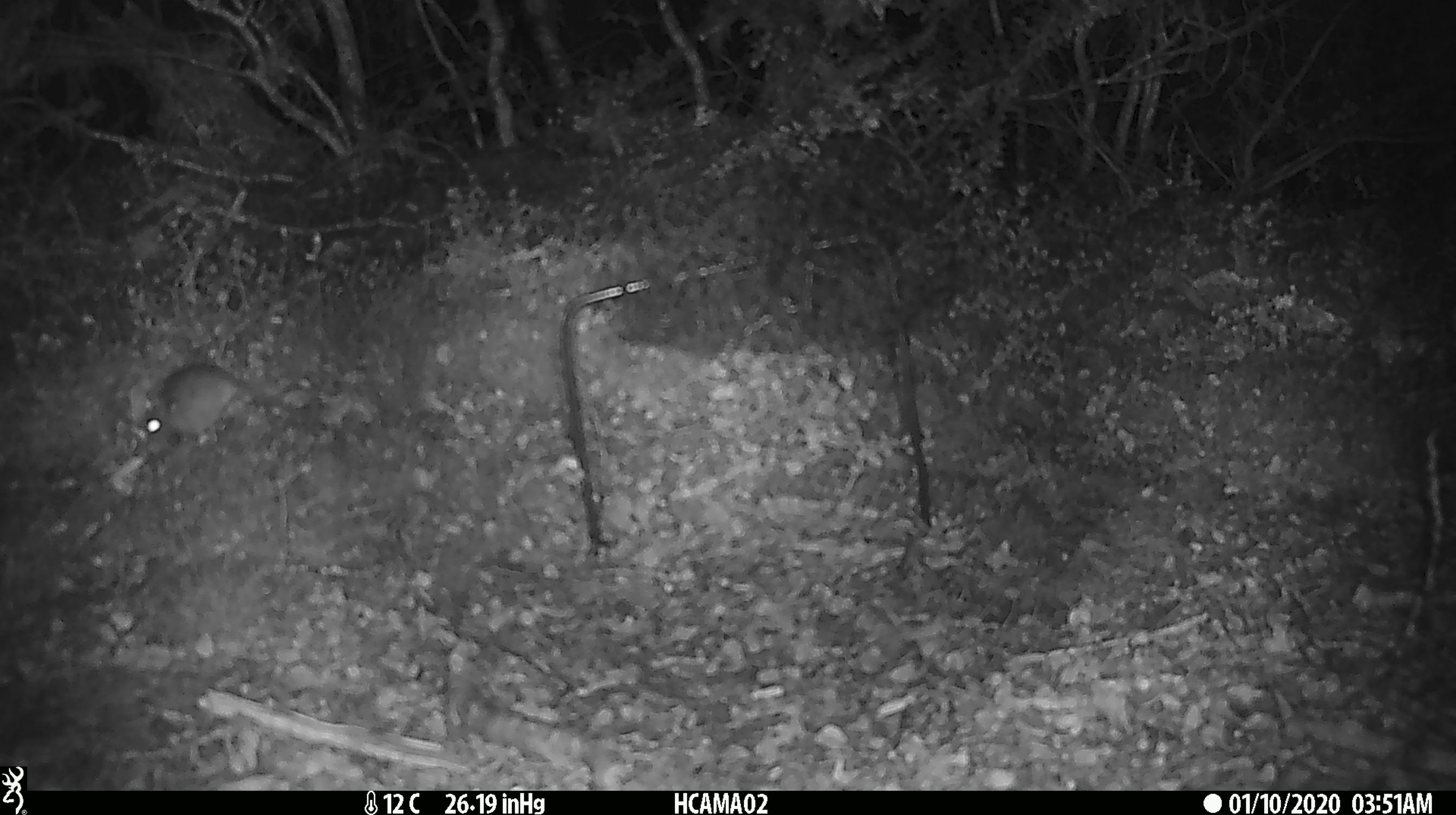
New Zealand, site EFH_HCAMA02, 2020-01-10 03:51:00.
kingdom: Animalia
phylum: Chordata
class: Mammalia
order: Rodentia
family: Muridae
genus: Mus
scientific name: Mus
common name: mouse